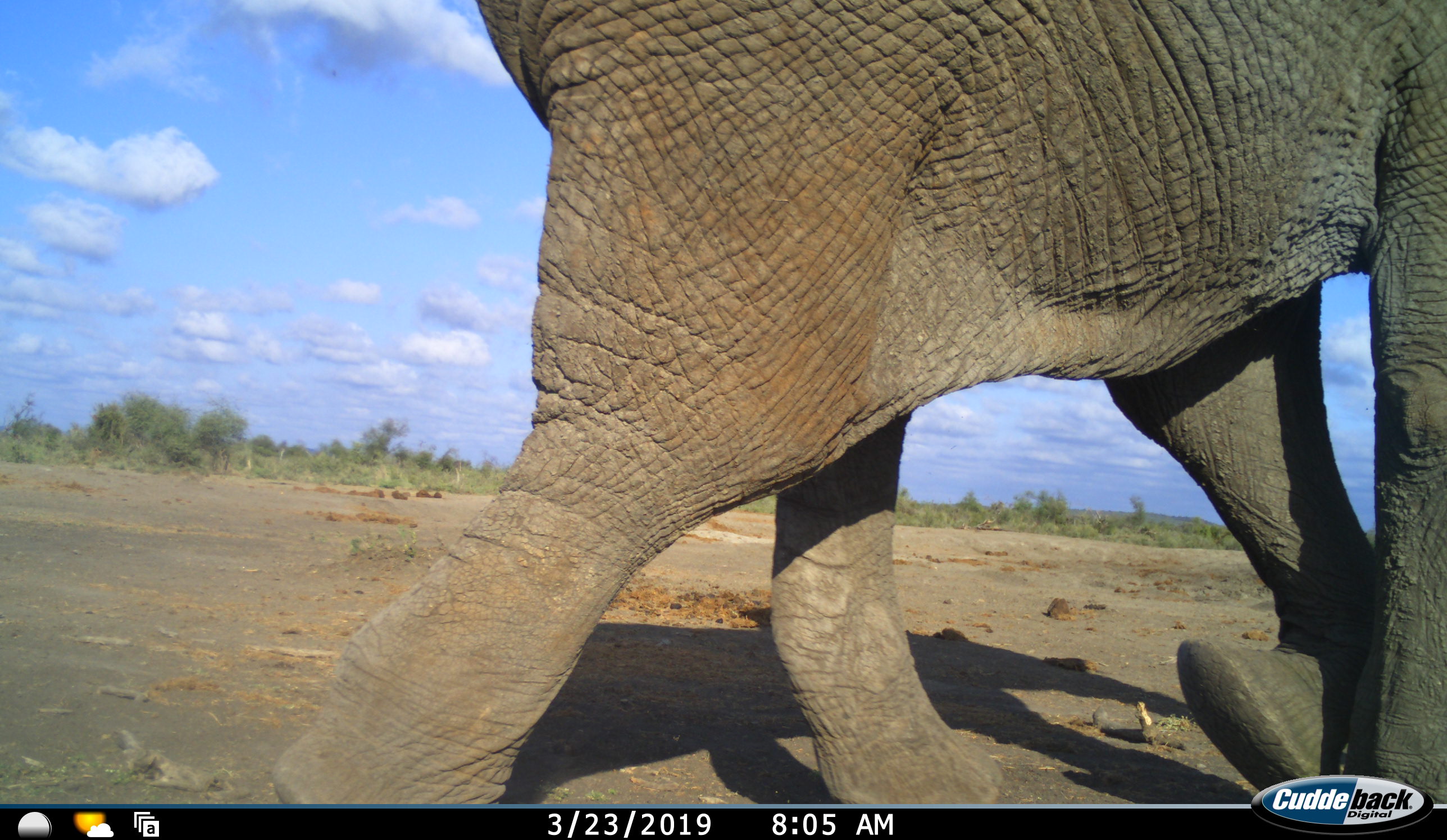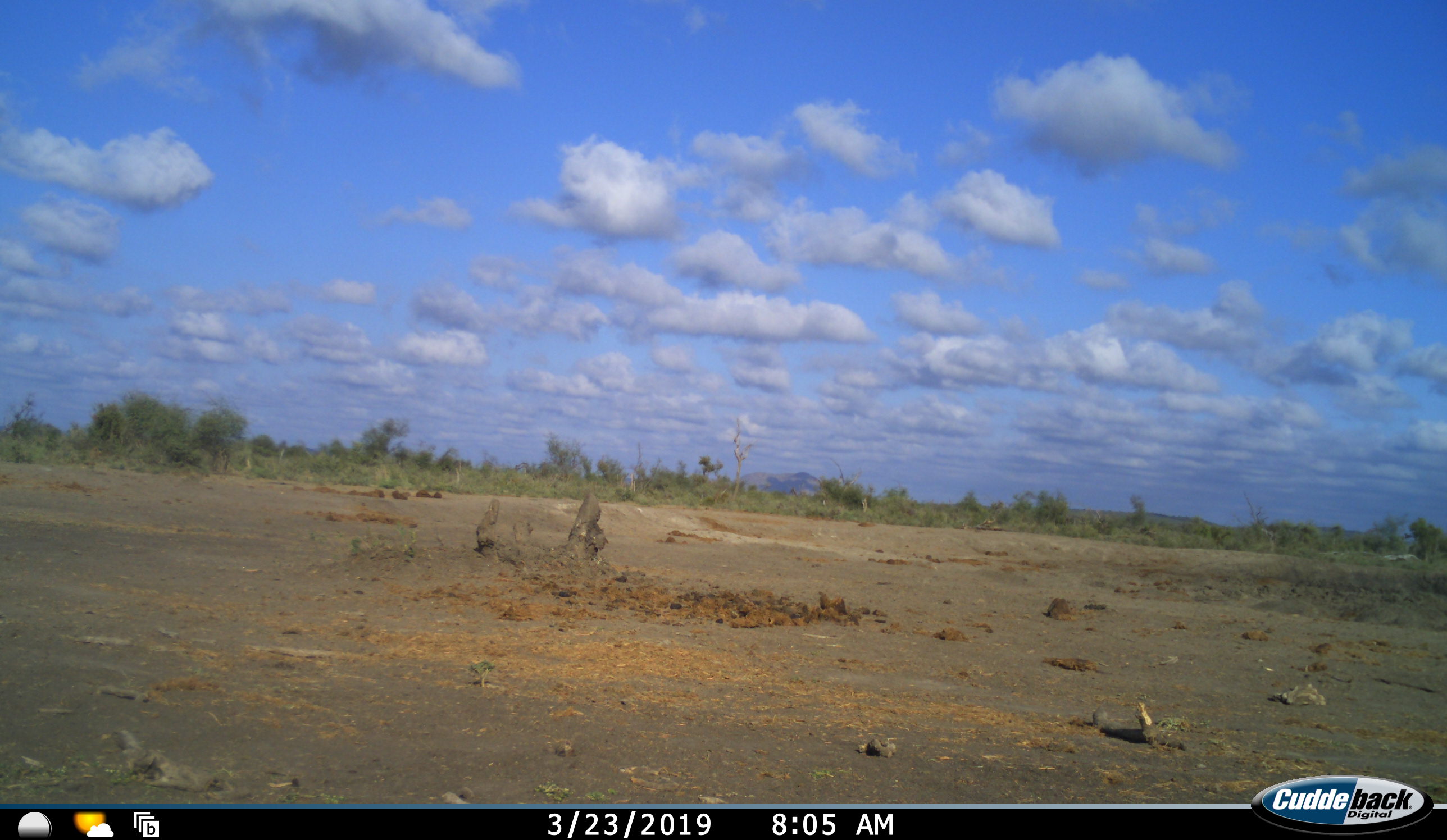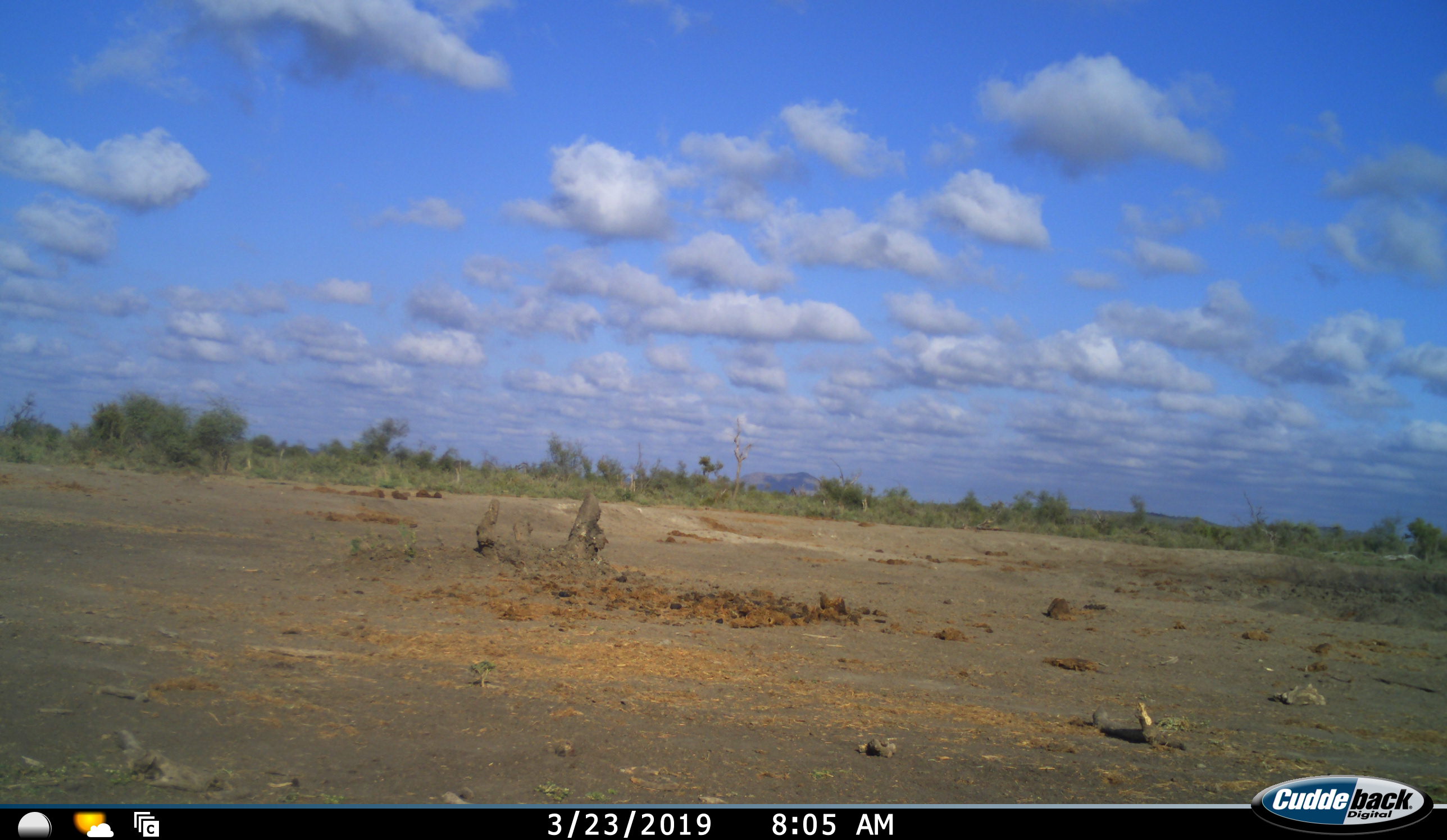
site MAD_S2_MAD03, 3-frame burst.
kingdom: Animalia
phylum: Chordata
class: Mammalia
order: Proboscidea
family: Elephantidae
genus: Loxodonta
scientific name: Loxodonta africana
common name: african bush elephant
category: elephant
Elephant (african bush elephant) (Loxodonta africana), count 1. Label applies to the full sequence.